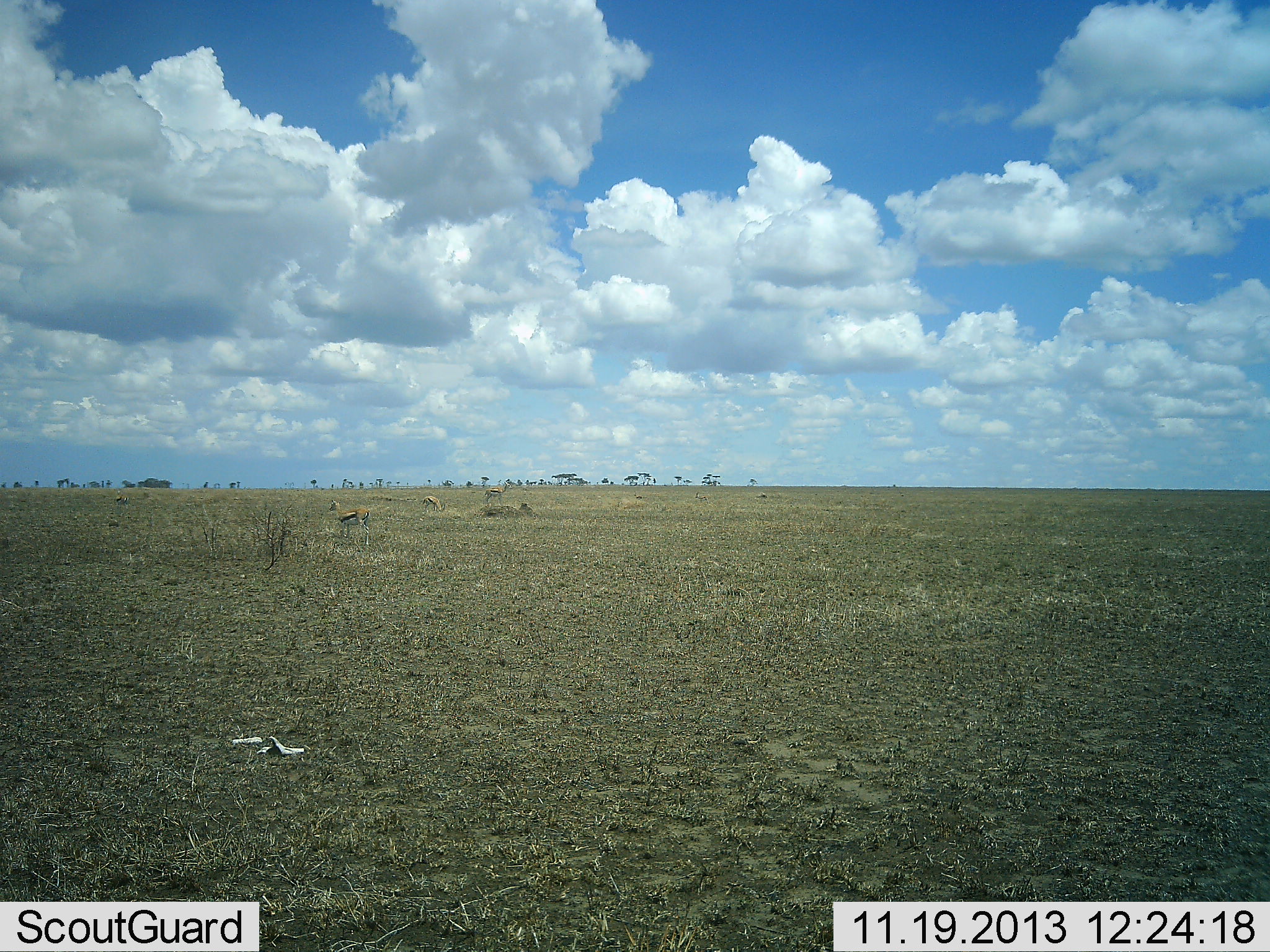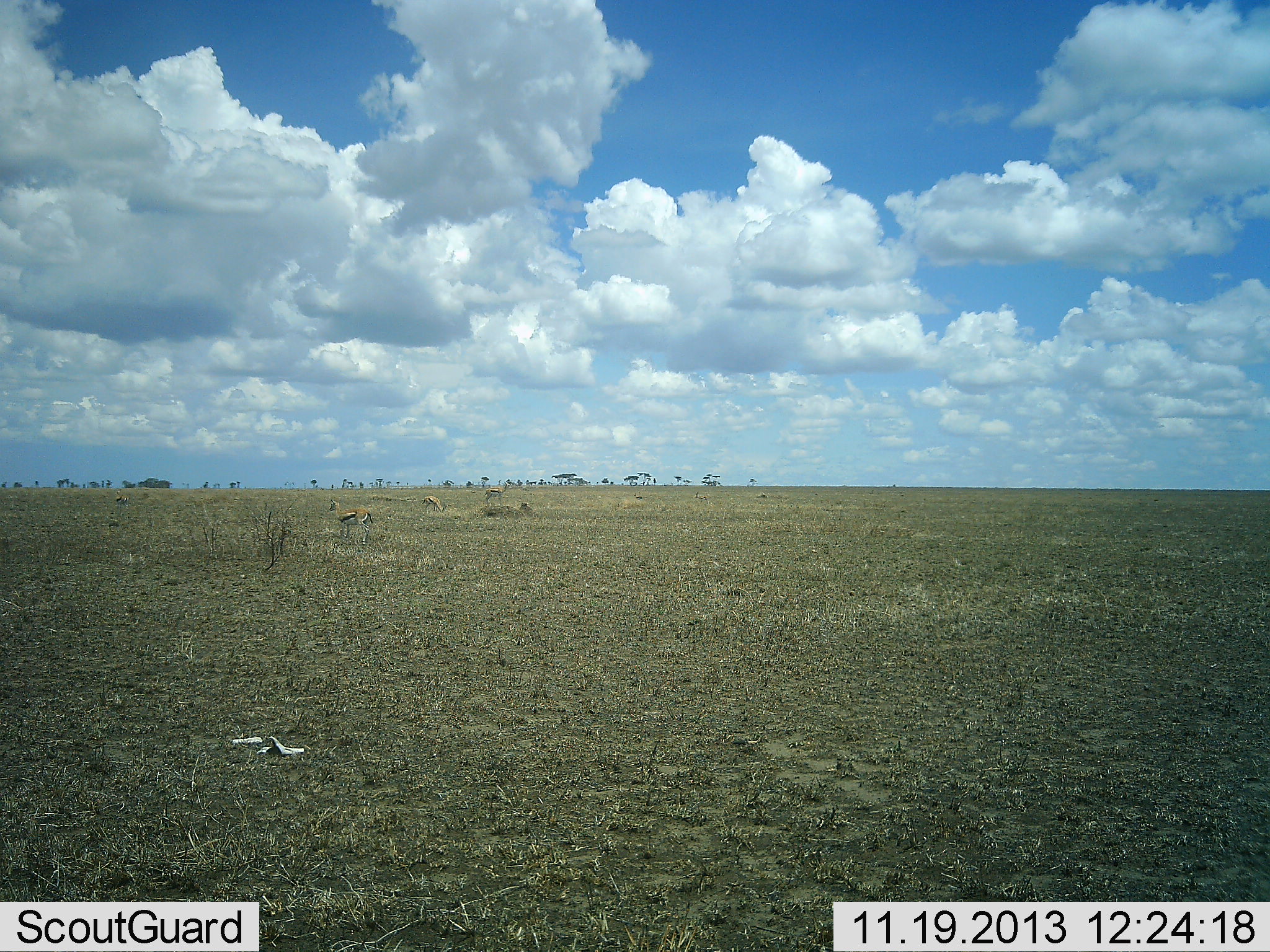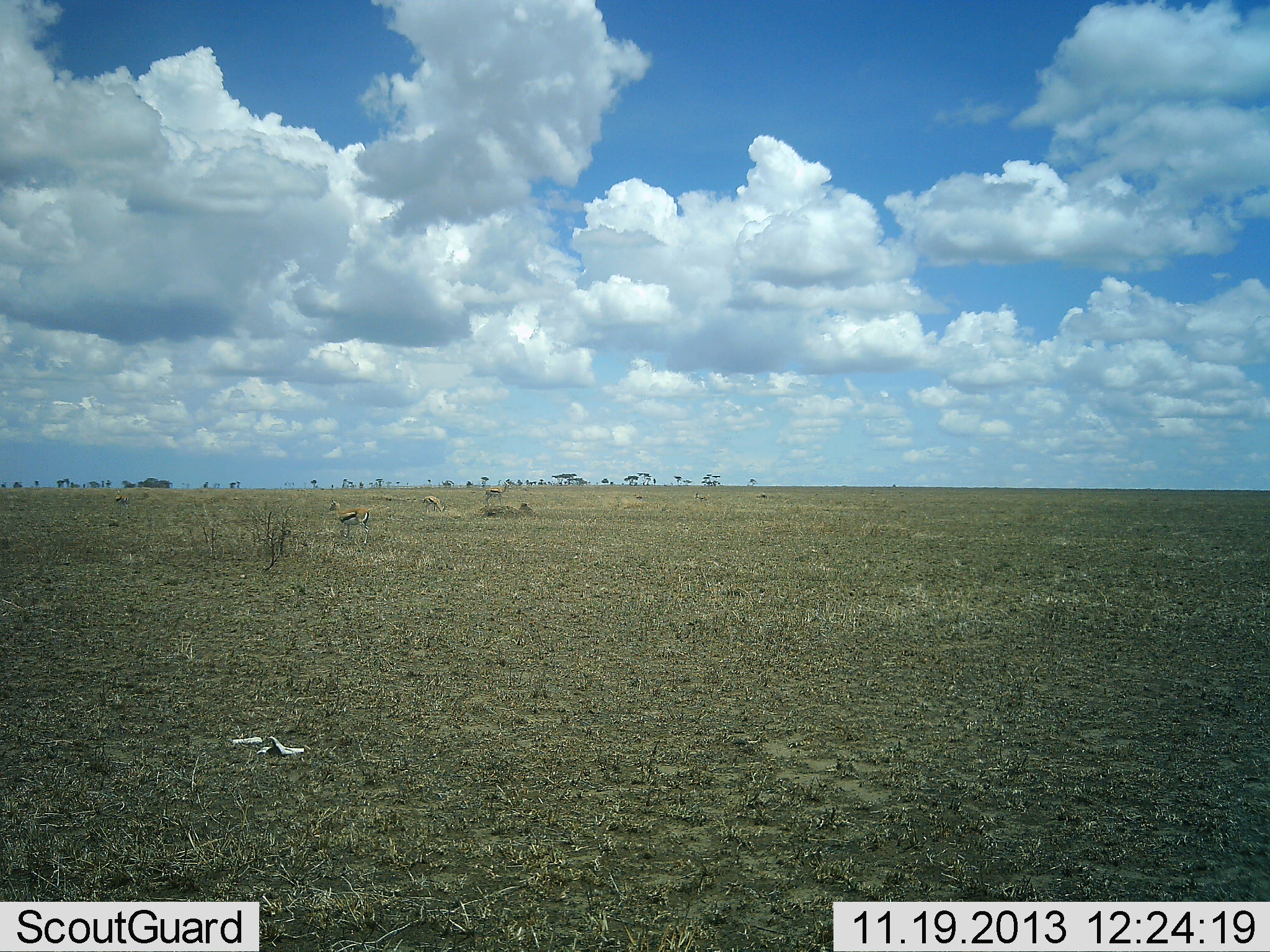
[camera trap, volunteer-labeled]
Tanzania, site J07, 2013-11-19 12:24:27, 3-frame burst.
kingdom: Animalia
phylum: Chordata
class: Mammalia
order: Artiodactyla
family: Bovidae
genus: Eudorcas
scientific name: Eudorcas thomsonii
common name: thomson's gazelle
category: gazellethomsons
Gazellethomsons (thomson's gazelle) (Eudorcas thomsonii), count 3. Behavior (volunteer vote fractions): standing 90%, resting 0%, moving 20%, interacting 0%. Young present (vote fraction): 10%. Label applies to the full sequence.